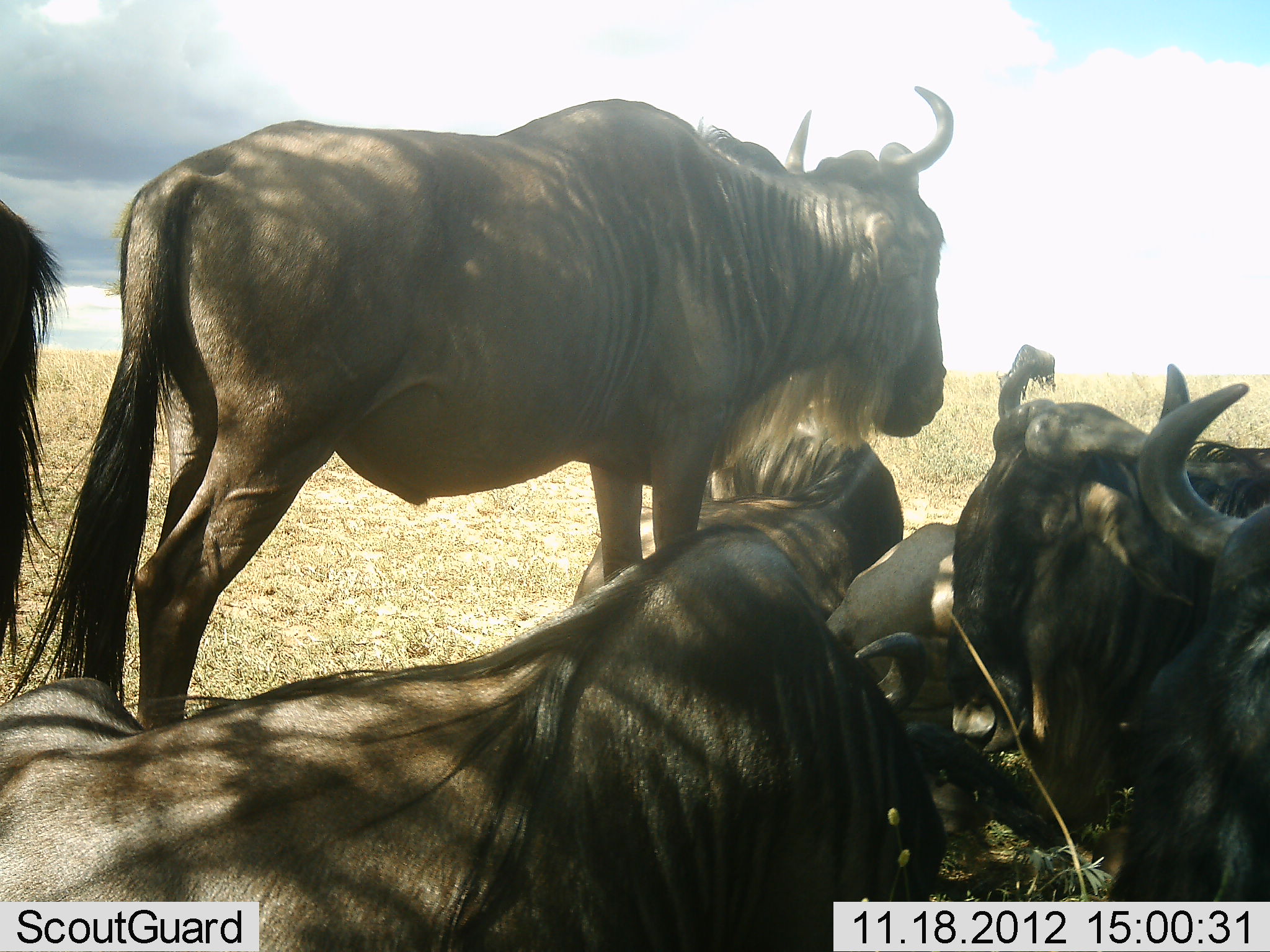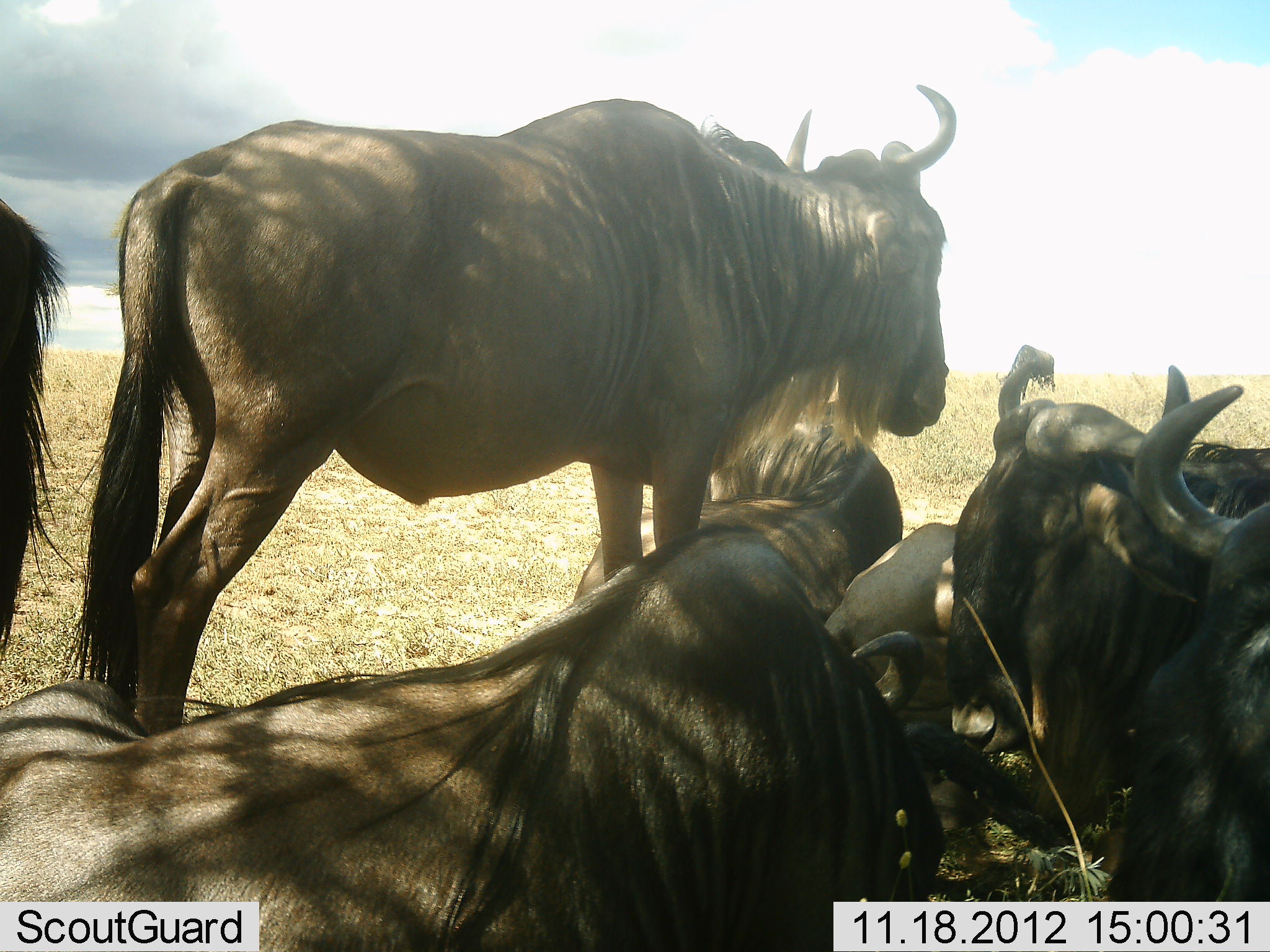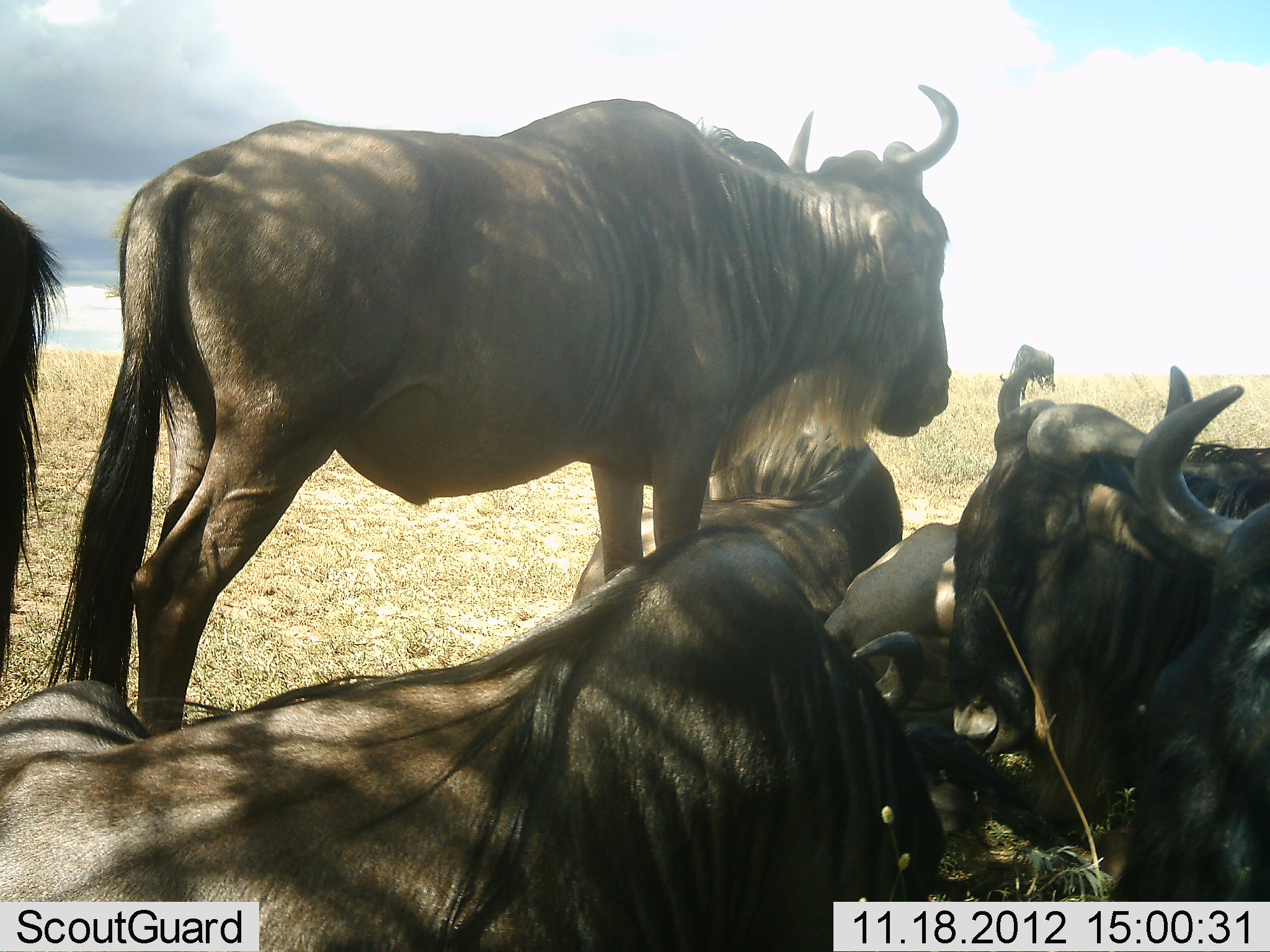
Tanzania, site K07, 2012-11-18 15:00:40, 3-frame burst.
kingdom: Animalia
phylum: Chordata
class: Mammalia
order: Artiodactyla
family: Bovidae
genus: Connochaetes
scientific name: Connochaetes taurinus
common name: blue wildebeest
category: wildebeest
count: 6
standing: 80%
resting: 100%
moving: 0%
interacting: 0%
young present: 10%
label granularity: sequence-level